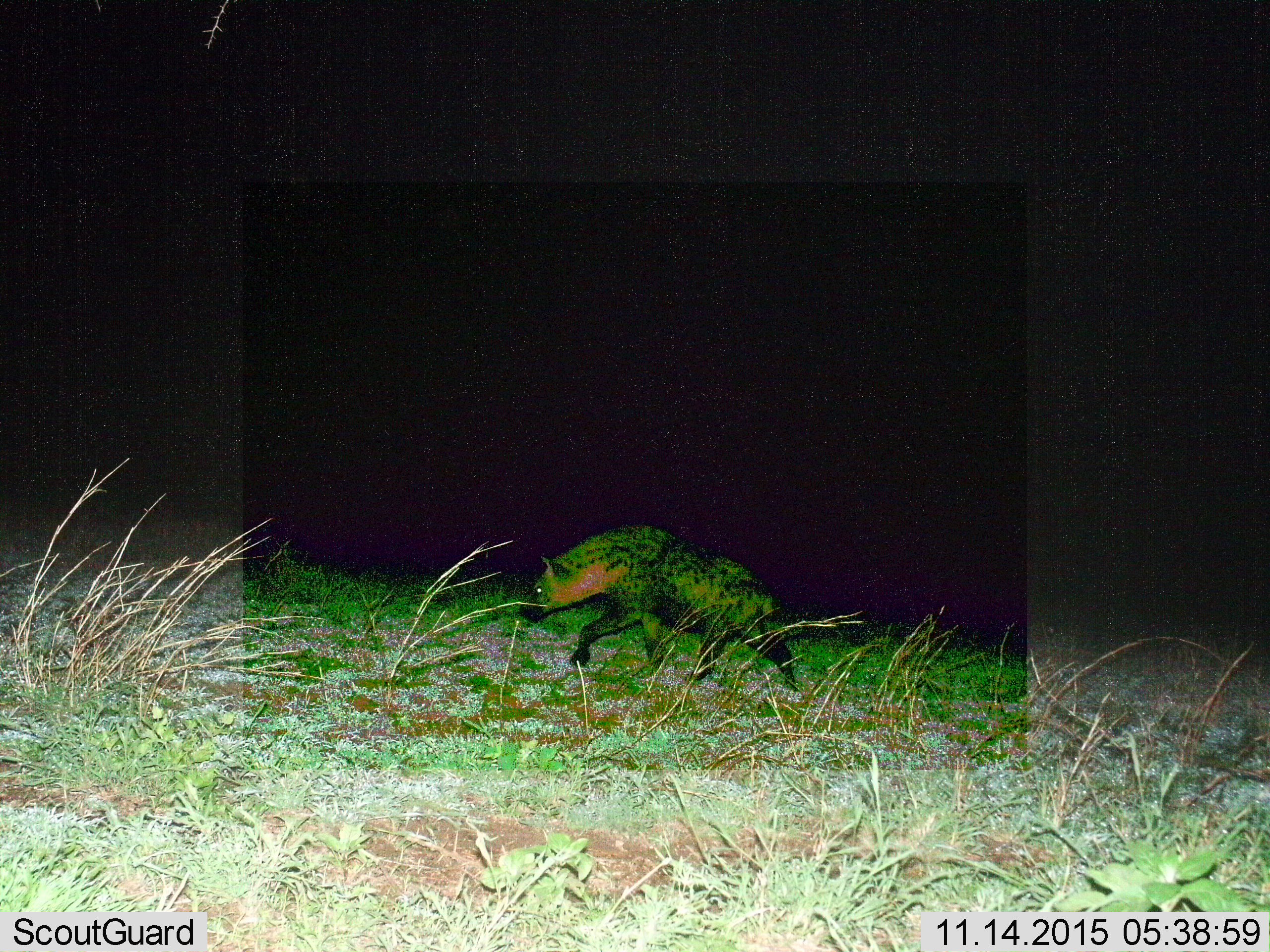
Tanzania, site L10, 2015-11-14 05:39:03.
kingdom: Animalia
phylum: Chordata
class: Mammalia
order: Carnivora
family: Hyaenidae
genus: Crocuta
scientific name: Crocuta crocuta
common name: spotted hyena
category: hyenaspotted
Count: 1.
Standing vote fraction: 10%.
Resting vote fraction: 0%.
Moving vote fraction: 90%.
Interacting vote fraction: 0%.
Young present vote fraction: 0%.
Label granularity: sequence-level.